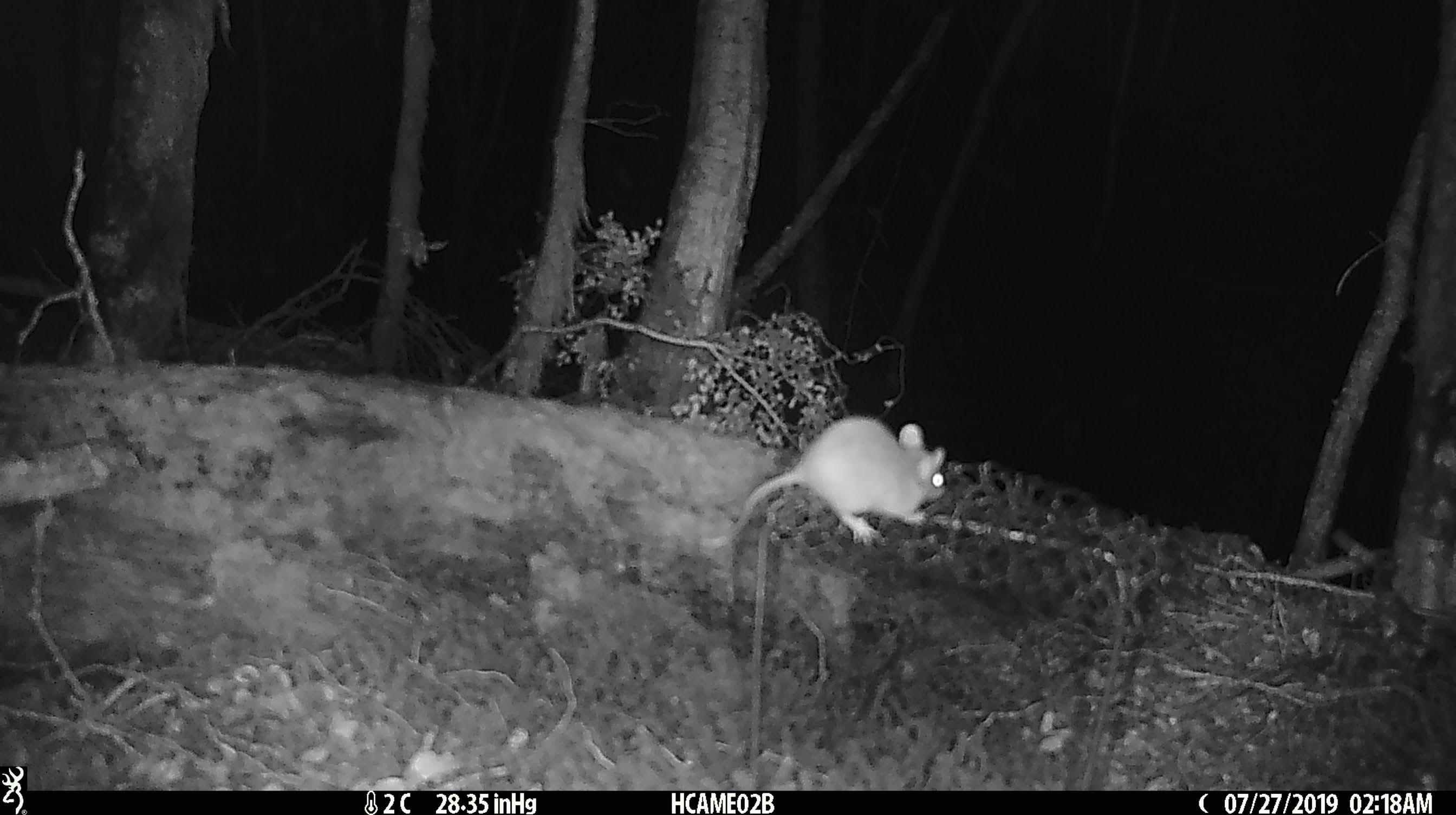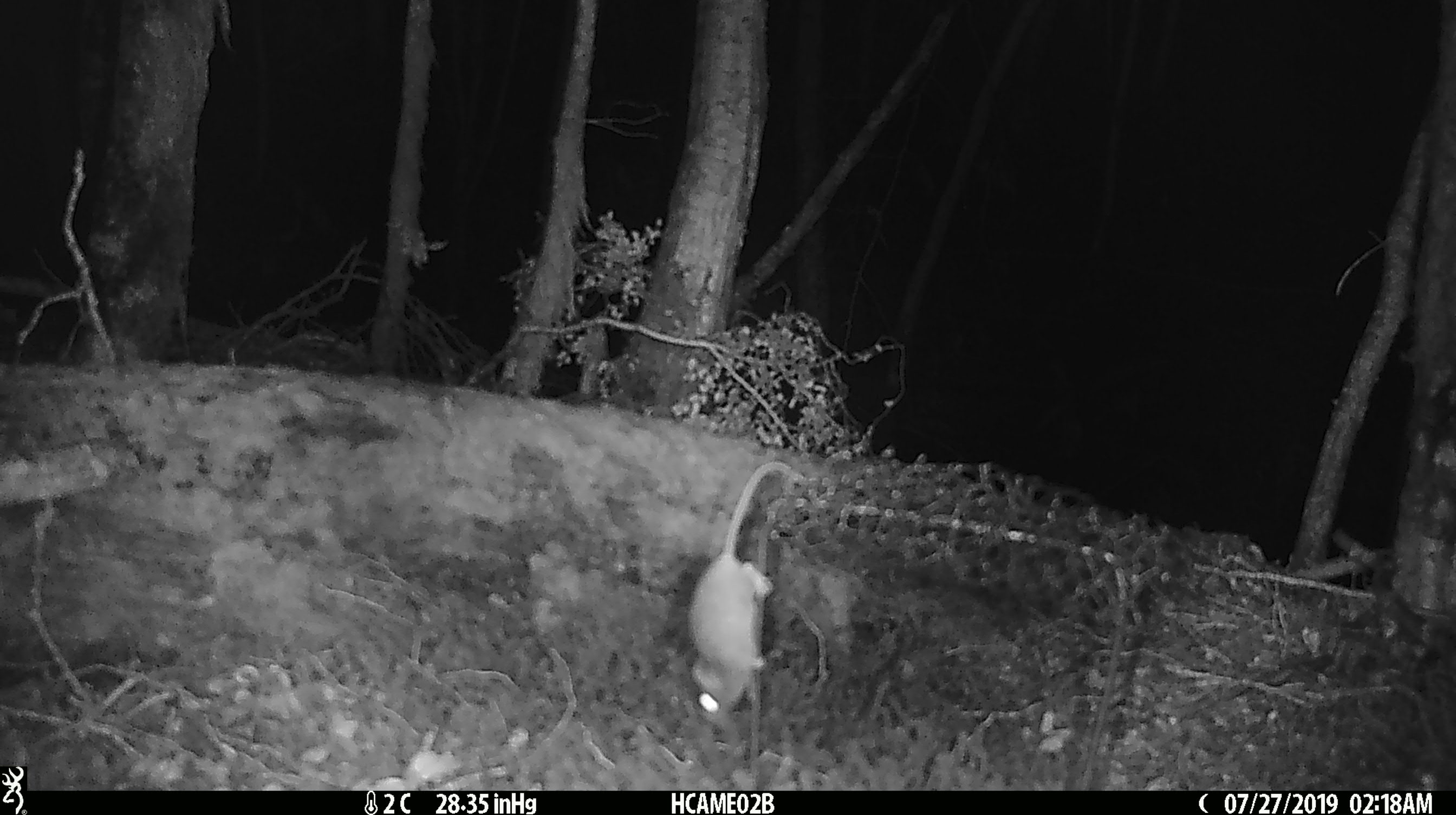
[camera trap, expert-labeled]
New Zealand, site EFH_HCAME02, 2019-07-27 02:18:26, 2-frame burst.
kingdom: Animalia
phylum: Chordata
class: Mammalia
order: Rodentia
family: Muridae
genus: Mus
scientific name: Mus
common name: mouse